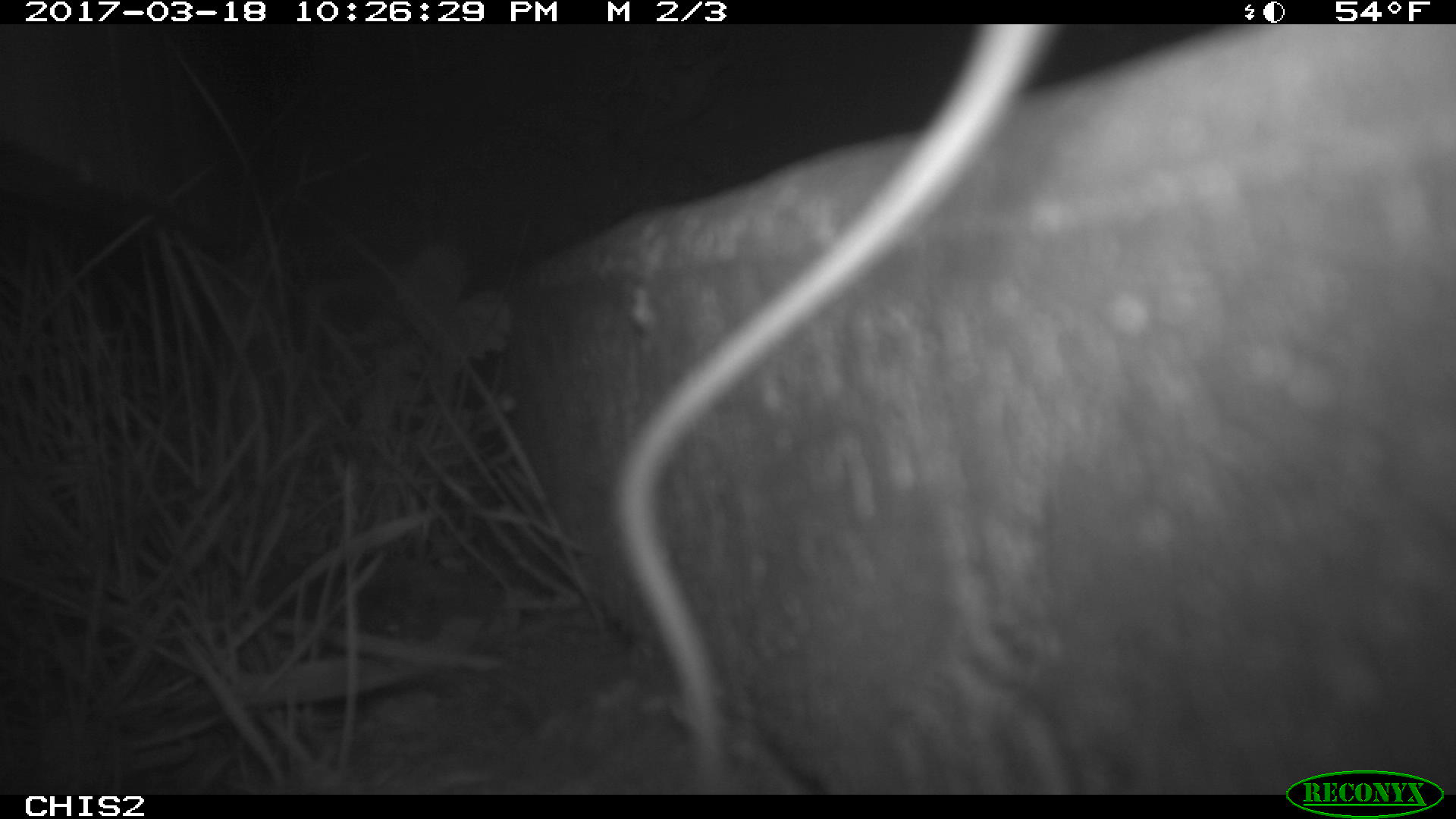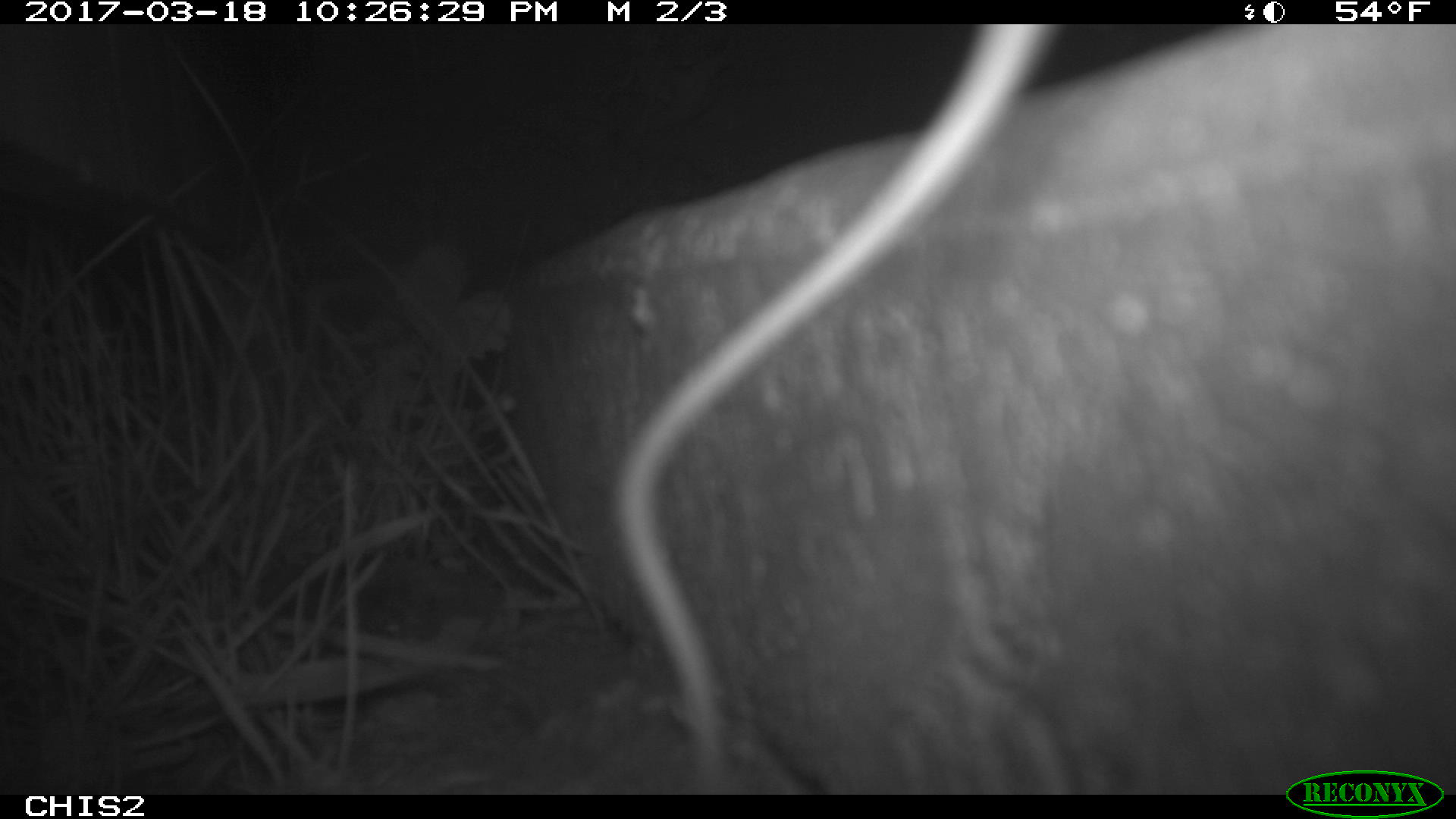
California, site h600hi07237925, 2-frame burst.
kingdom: Animalia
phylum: Chordata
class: Mammalia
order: Rodentia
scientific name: Rodentia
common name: rodent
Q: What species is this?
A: Rodent (Rodentia).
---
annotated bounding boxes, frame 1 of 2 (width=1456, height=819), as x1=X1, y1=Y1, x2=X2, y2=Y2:
rodent: x1=614, y1=24, x2=1057, y2=792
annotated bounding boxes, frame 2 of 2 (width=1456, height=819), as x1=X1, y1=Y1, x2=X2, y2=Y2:
rodent: x1=607, y1=25, x2=1071, y2=791